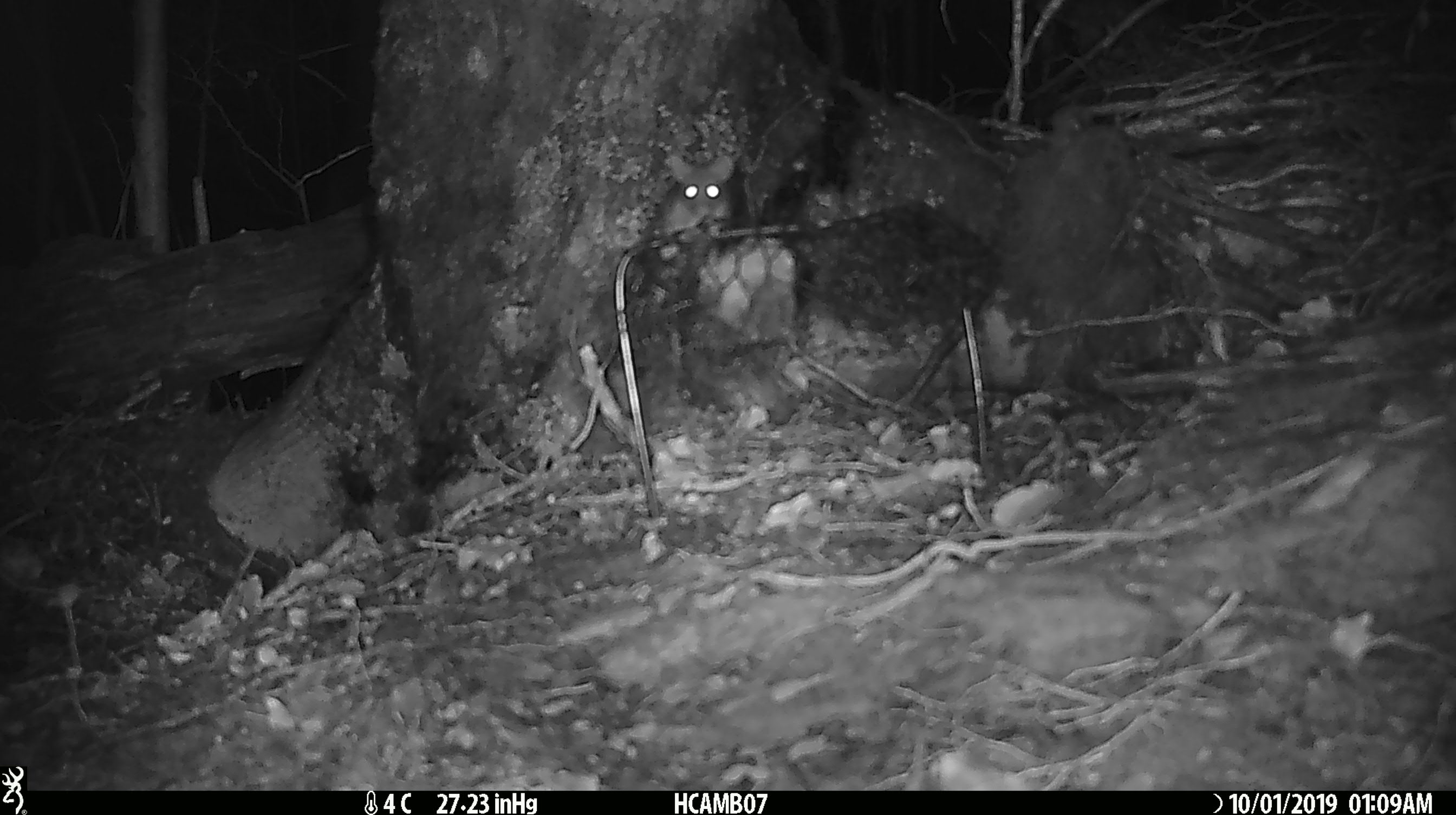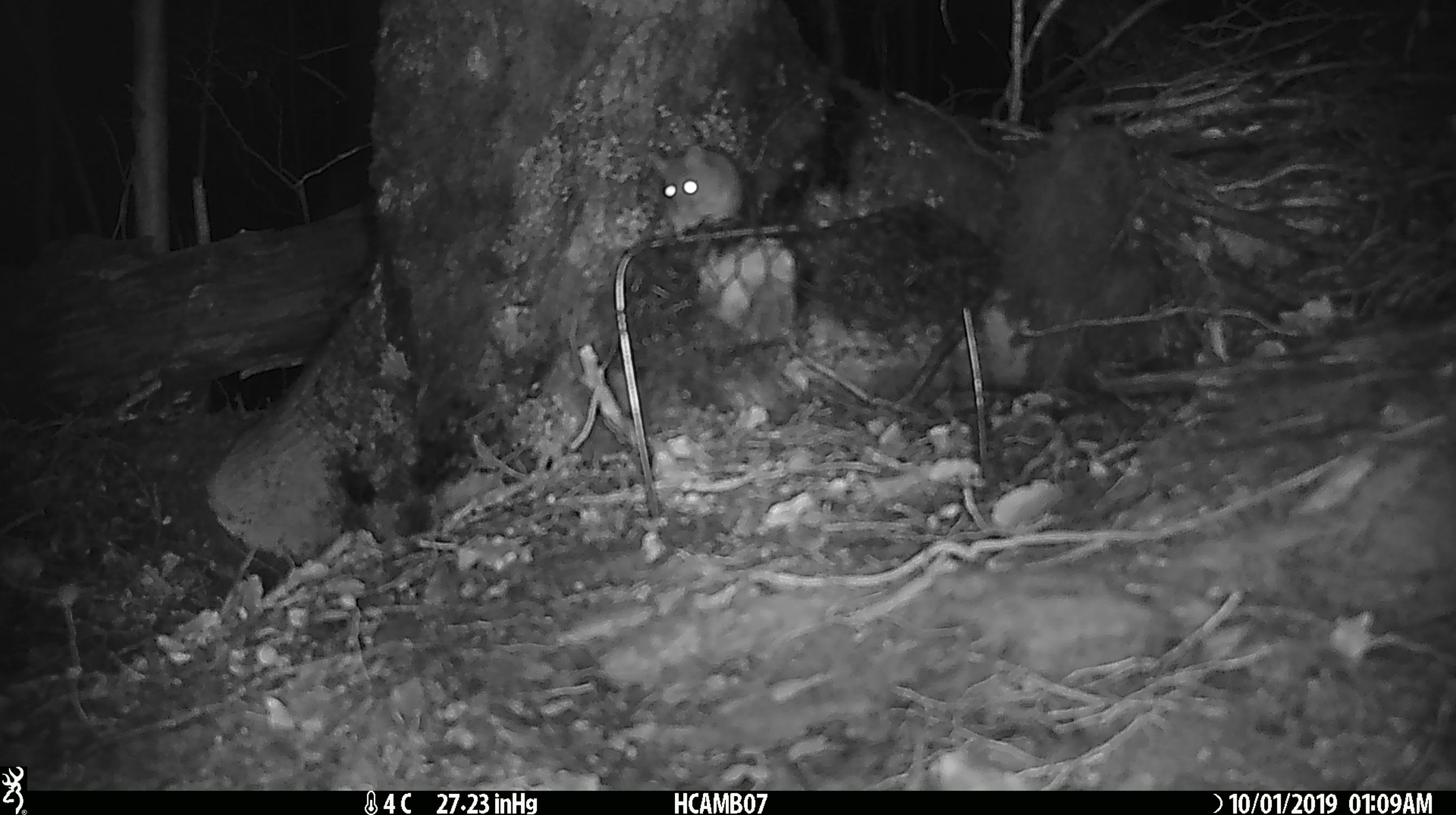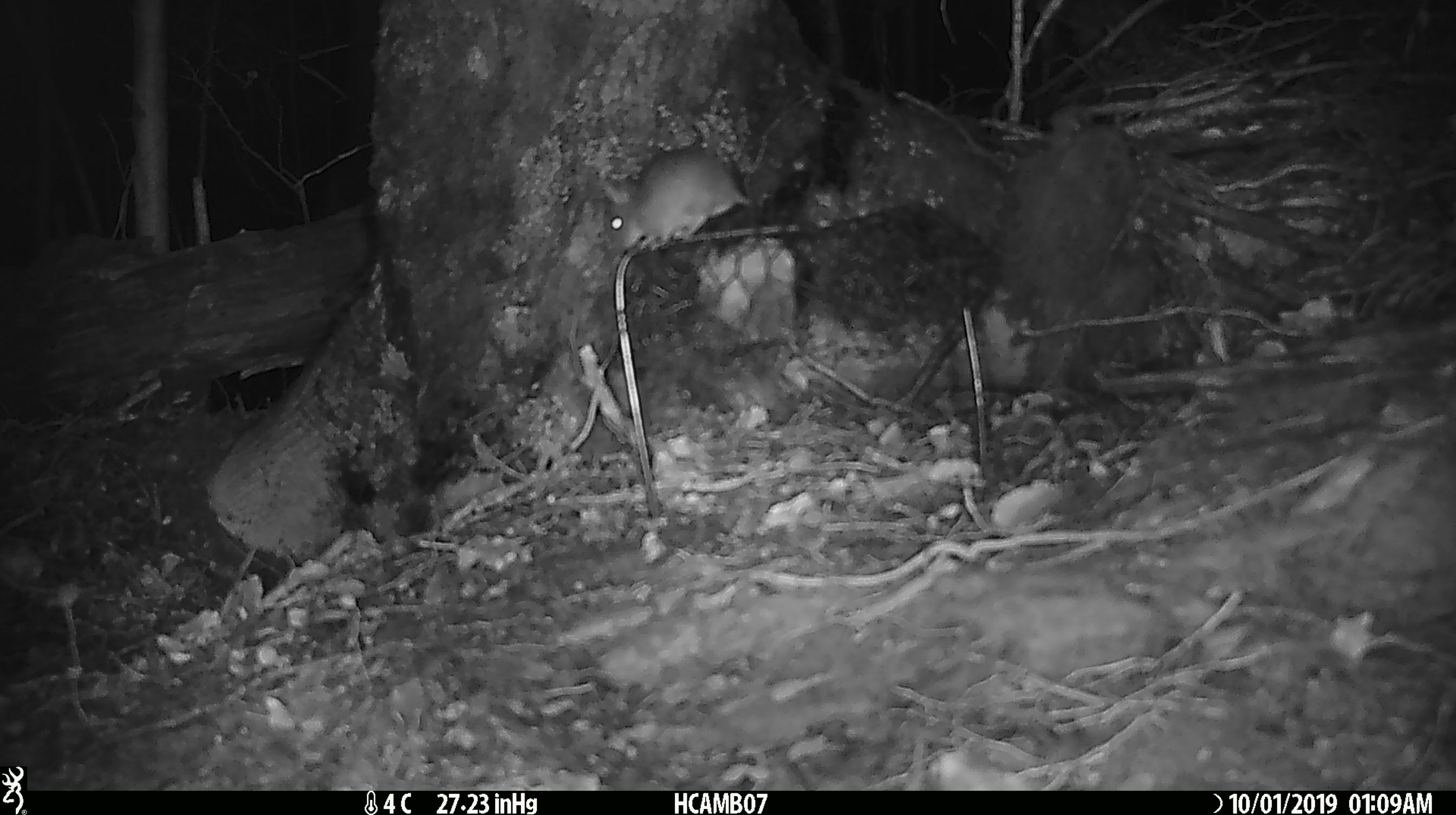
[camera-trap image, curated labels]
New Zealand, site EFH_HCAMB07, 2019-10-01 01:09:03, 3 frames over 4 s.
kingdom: Animalia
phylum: Chordata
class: Mammalia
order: Rodentia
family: Muridae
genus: Mus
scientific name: Mus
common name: mouse